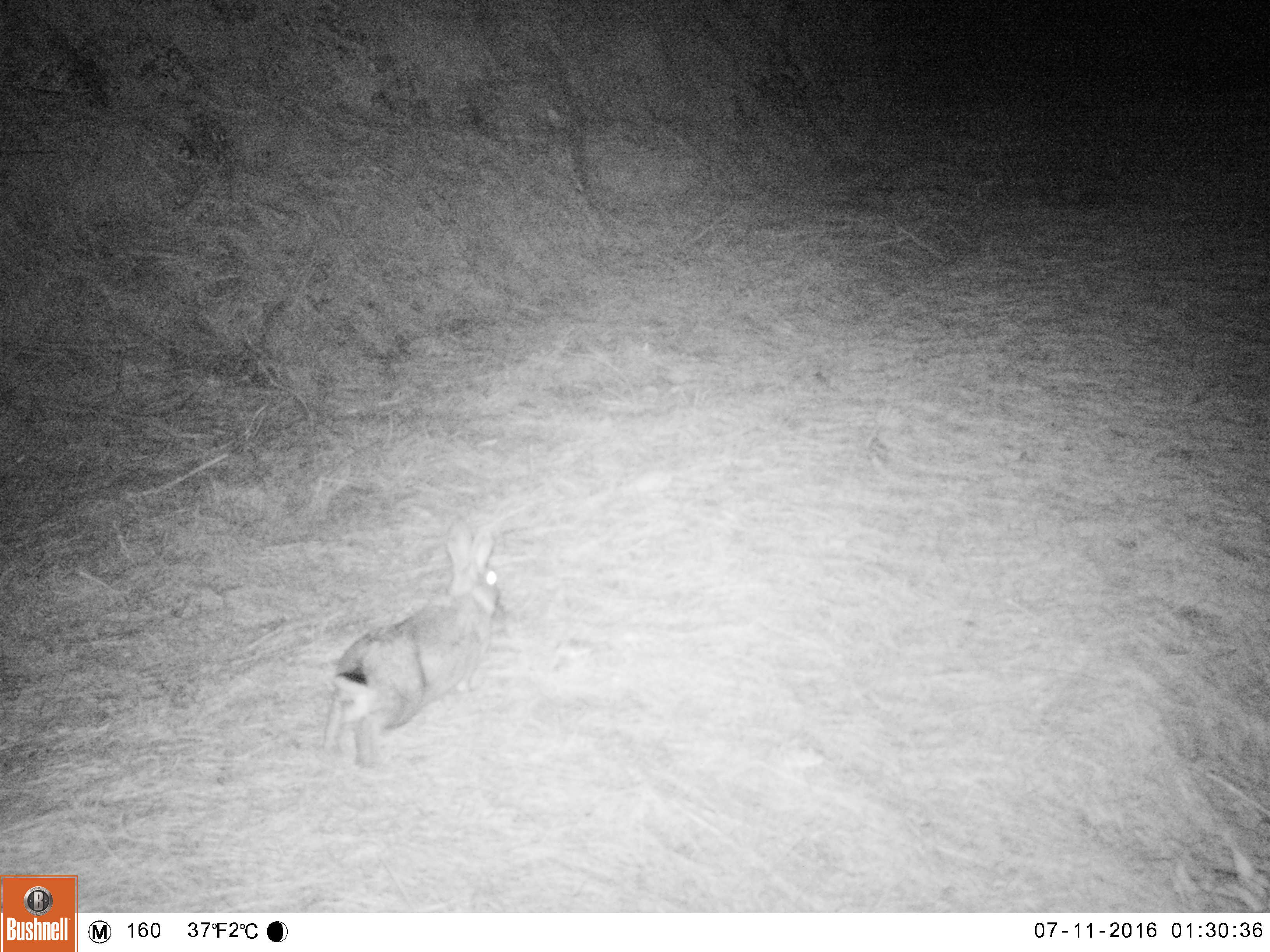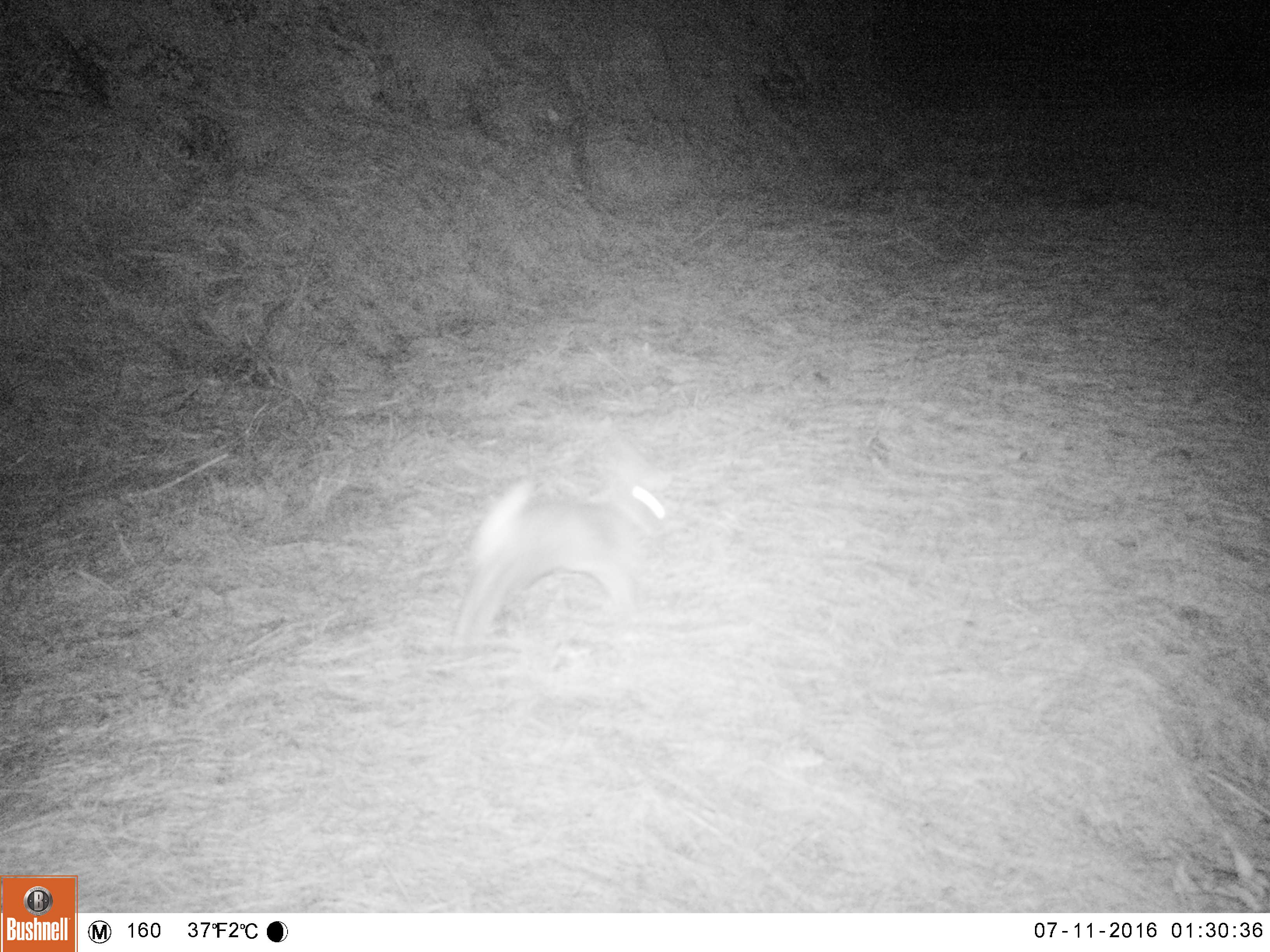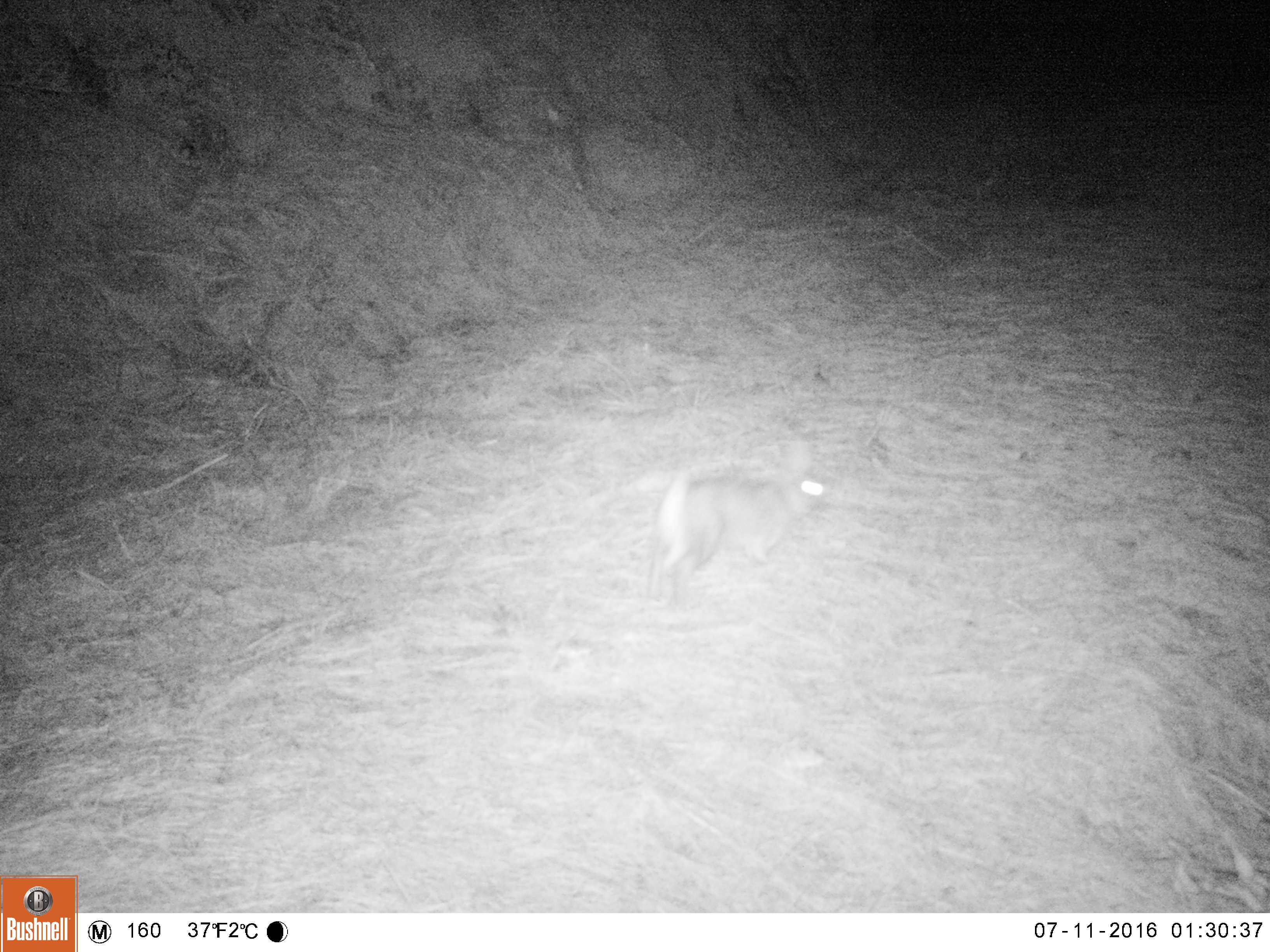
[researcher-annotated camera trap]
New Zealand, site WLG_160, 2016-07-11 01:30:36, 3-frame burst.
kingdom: Animalia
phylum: Chordata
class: Mammalia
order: Lagomorpha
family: Leporidae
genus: Oryctolagus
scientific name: Oryctolagus cuniculus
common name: european rabbit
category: rabbit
Rabbit (european rabbit) (Oryctolagus cuniculus).